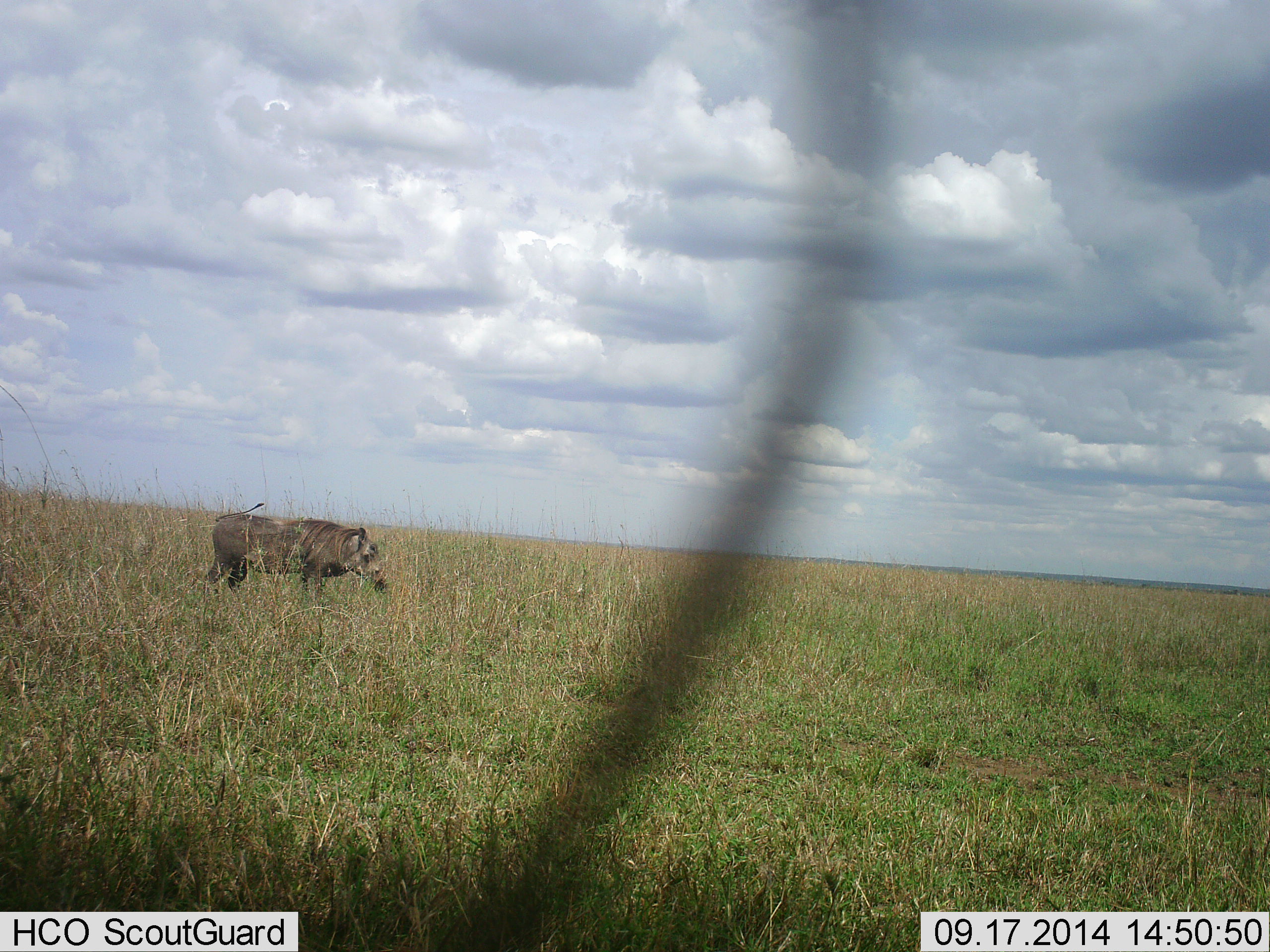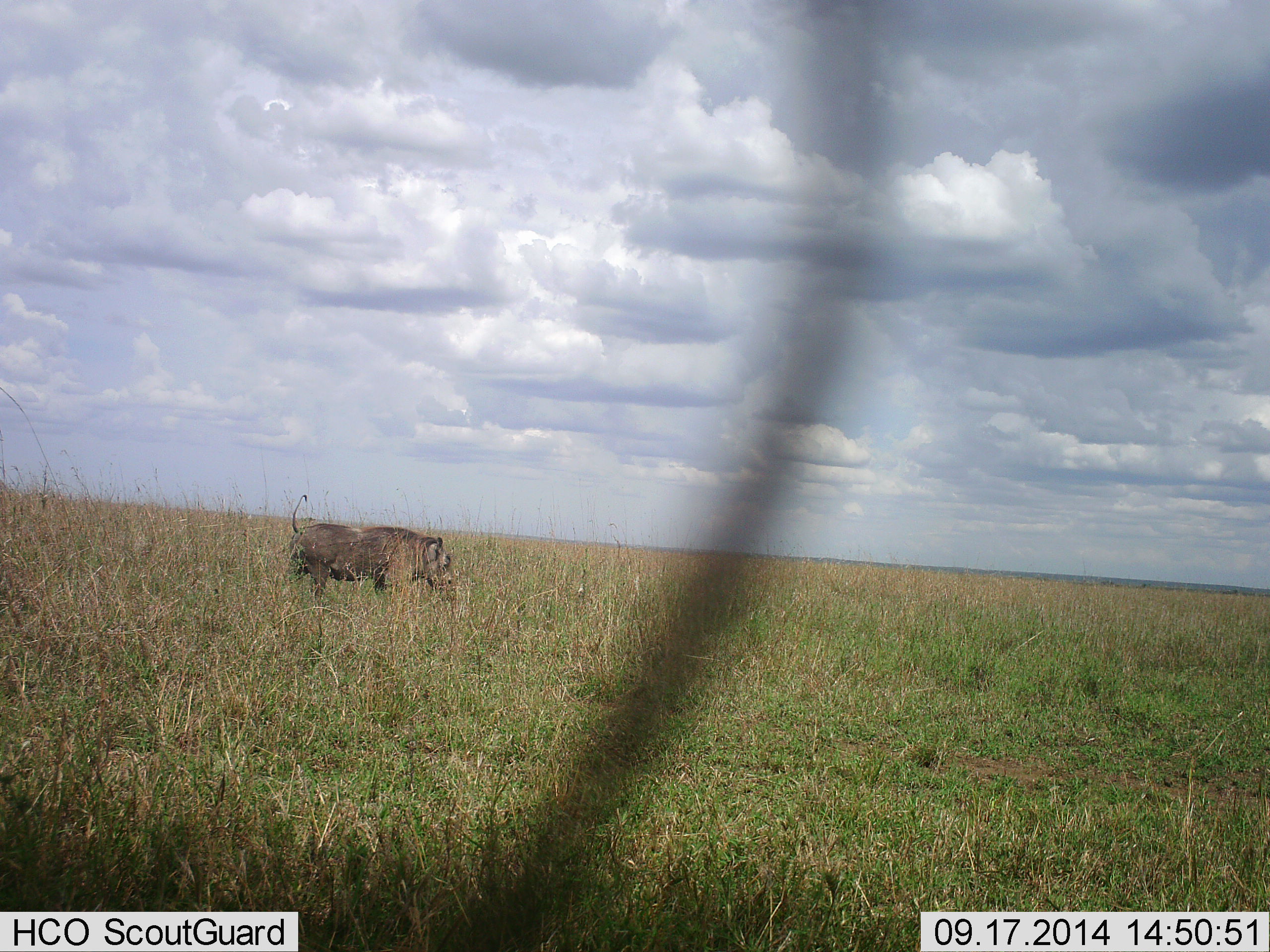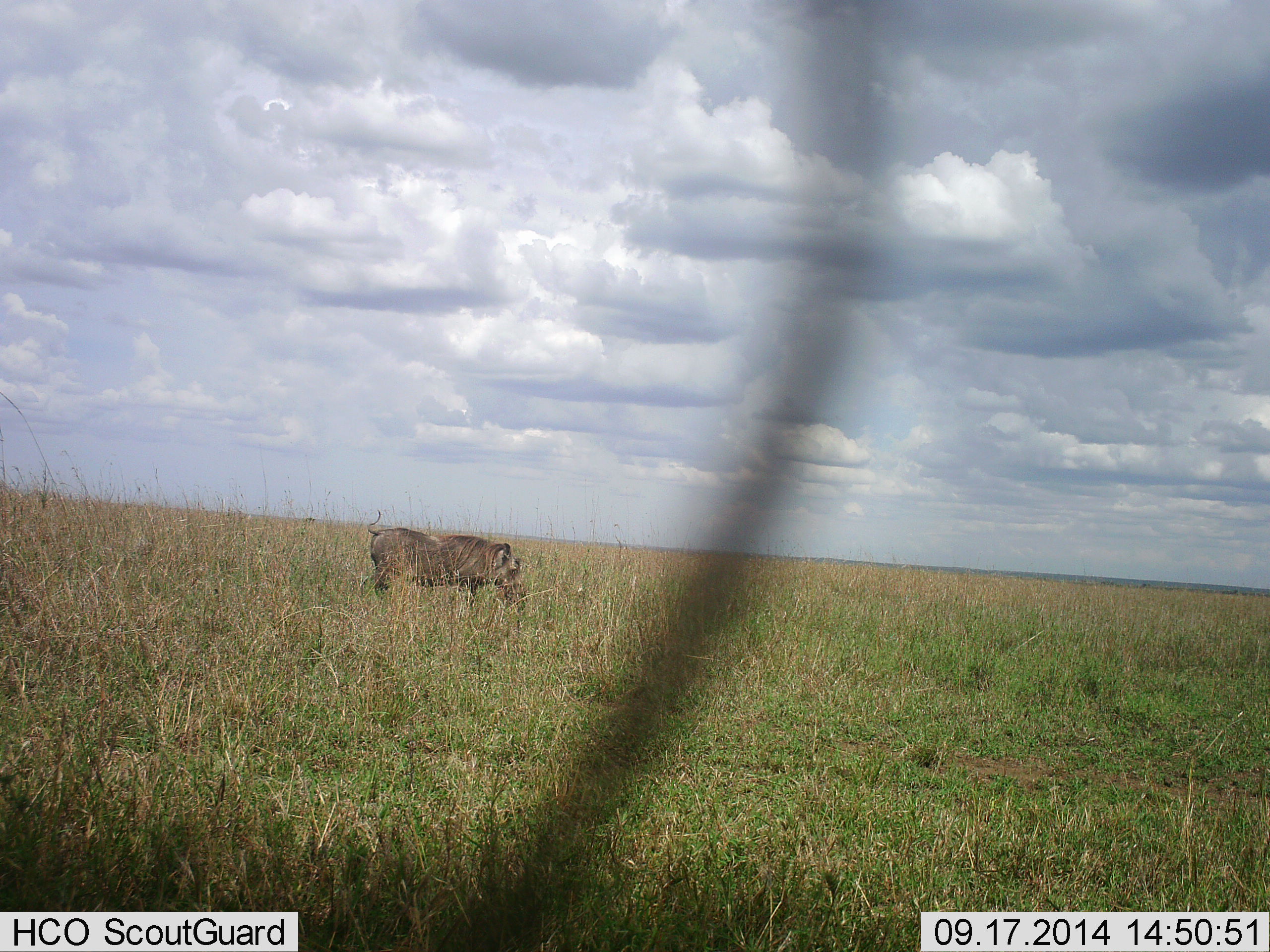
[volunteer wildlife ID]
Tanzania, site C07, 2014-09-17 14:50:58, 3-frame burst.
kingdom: Animalia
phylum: Chordata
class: Mammalia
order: Artiodactyla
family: Suidae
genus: Phacochoerus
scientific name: Phacochoerus africanus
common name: warthog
Warthog (Phacochoerus africanus), count 1. Behavior (volunteer vote fractions): standing 10%, resting 0%, moving 100%, interacting 0%. Young present (vote fraction): 0%. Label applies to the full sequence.